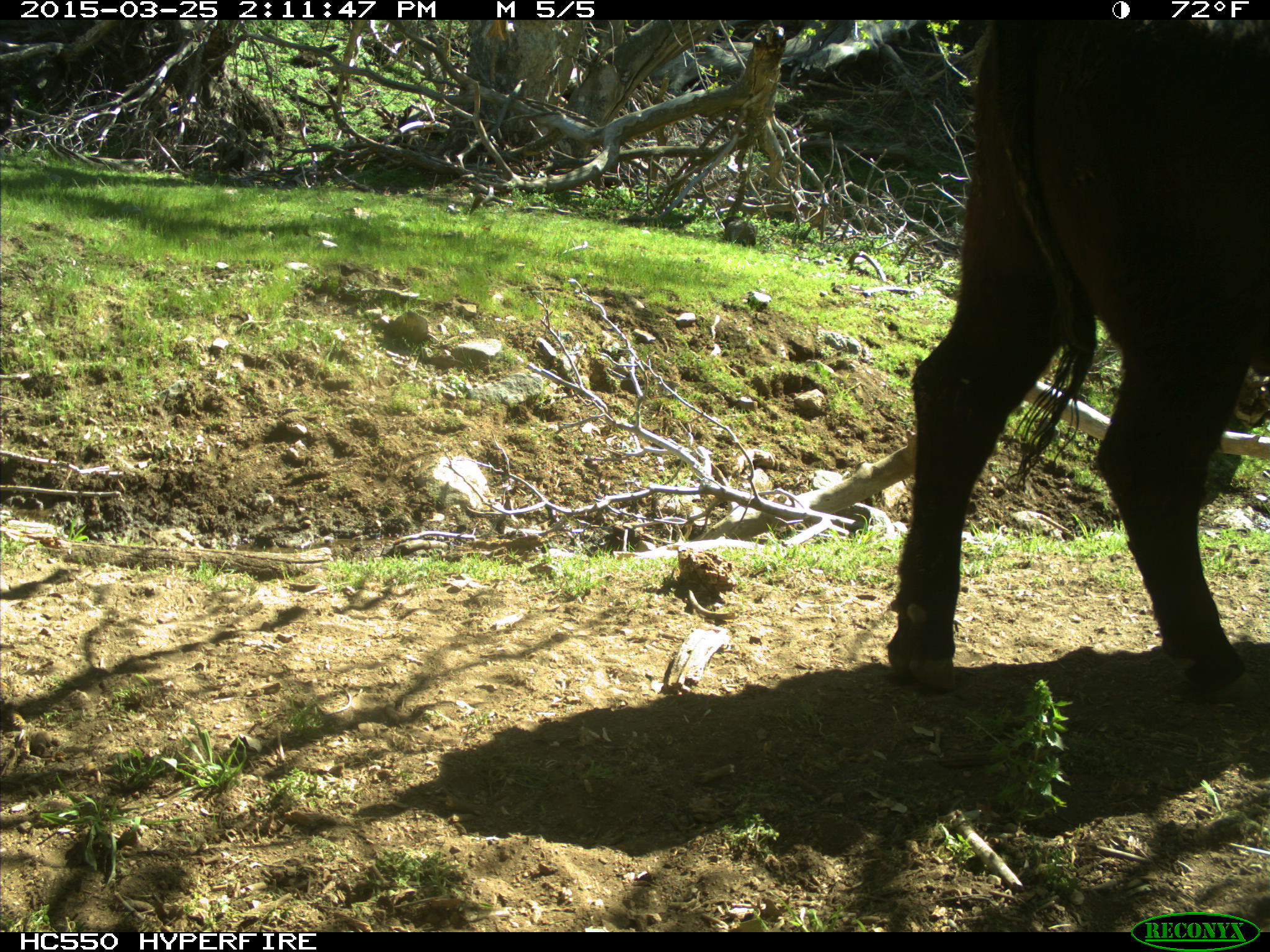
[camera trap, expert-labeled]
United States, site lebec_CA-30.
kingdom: Animalia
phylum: Chordata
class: Mammalia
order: Artiodactyla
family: Bovidae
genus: Bos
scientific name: Bos taurus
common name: domestic cow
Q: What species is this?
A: Bos taurus (domestic cow).